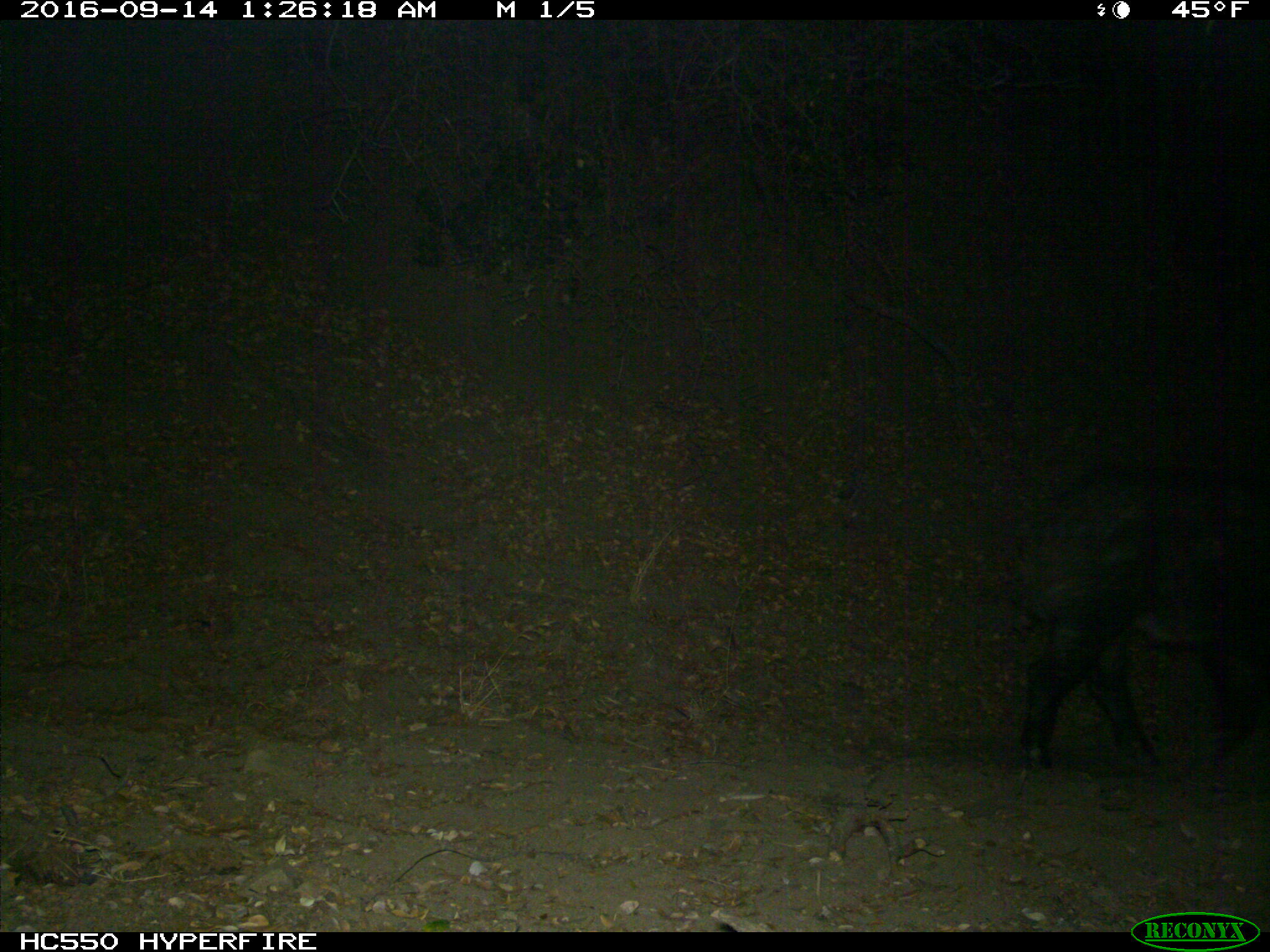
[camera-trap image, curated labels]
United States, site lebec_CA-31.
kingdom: Animalia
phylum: Chordata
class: Mammalia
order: Artiodactyla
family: Suidae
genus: Sus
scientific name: Sus scrofa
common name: wild boar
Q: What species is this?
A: Sus scrofa (wild boar).